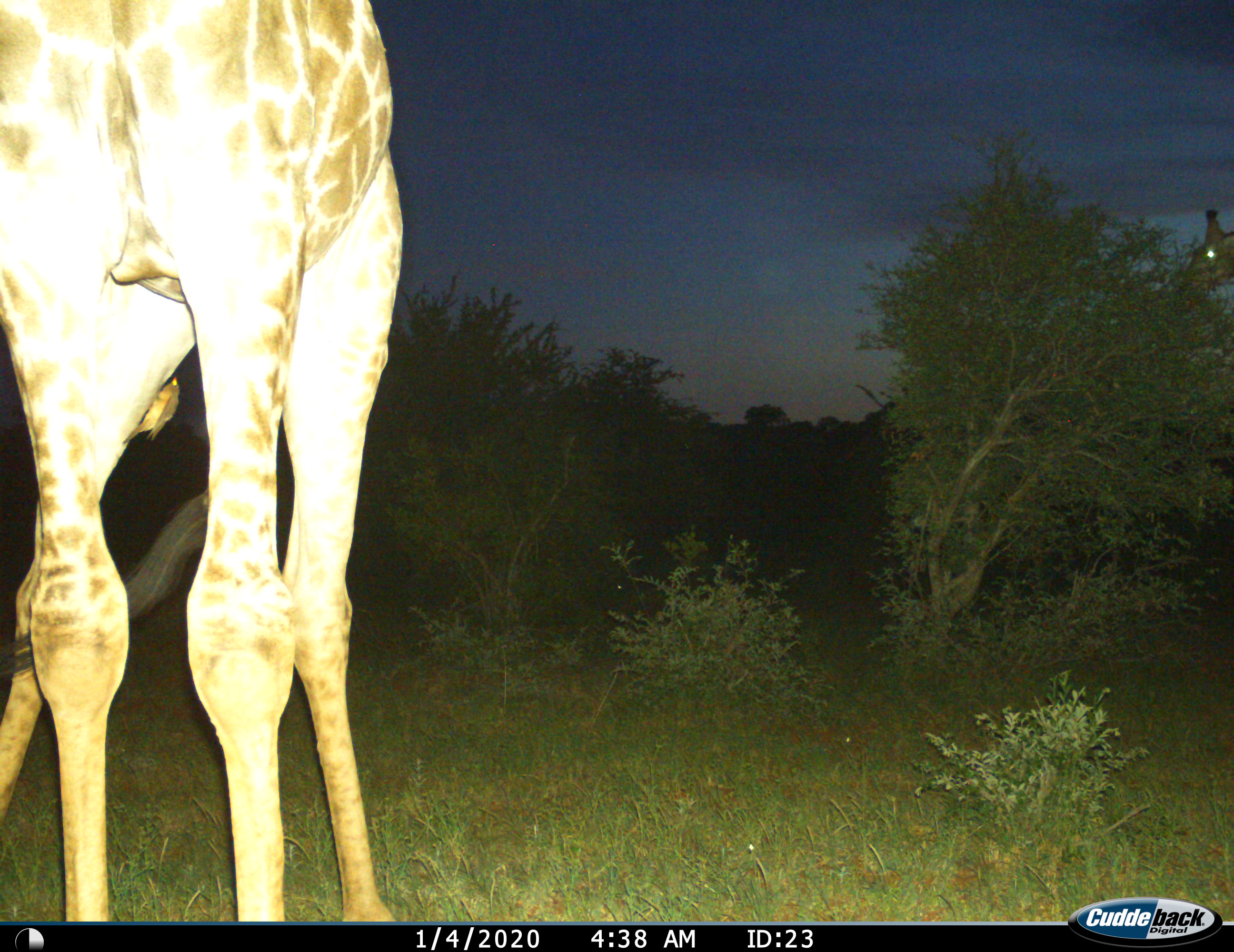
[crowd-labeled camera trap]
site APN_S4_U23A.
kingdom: Animalia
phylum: Chordata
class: Mammalia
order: Artiodactyla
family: Giraffidae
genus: Giraffa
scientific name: Giraffa camelopardalis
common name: giraffe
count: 1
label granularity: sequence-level